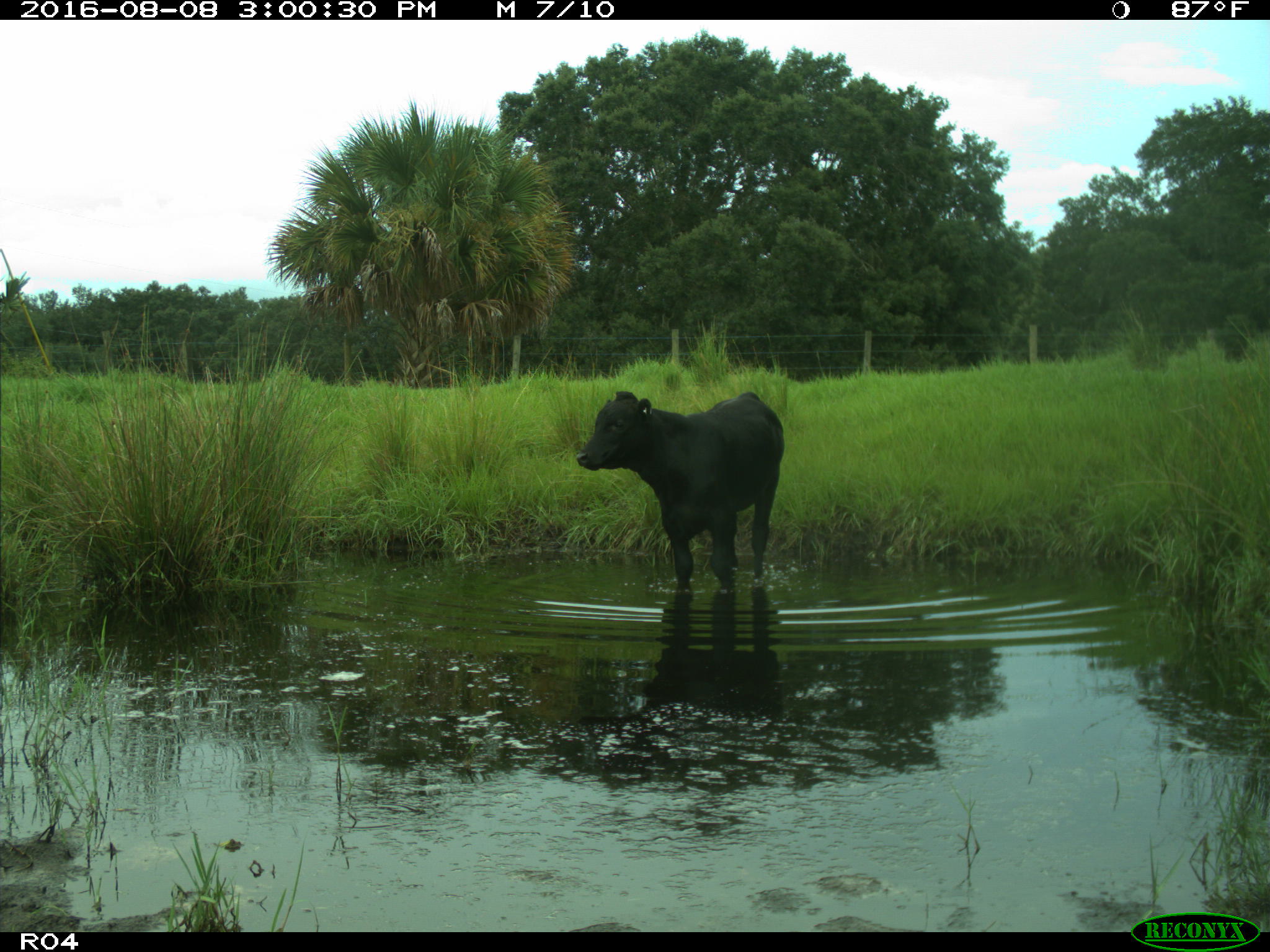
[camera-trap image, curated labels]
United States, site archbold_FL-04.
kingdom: Animalia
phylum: Chordata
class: Mammalia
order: Artiodactyla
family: Bovidae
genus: Bos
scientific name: Bos taurus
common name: domestic cow